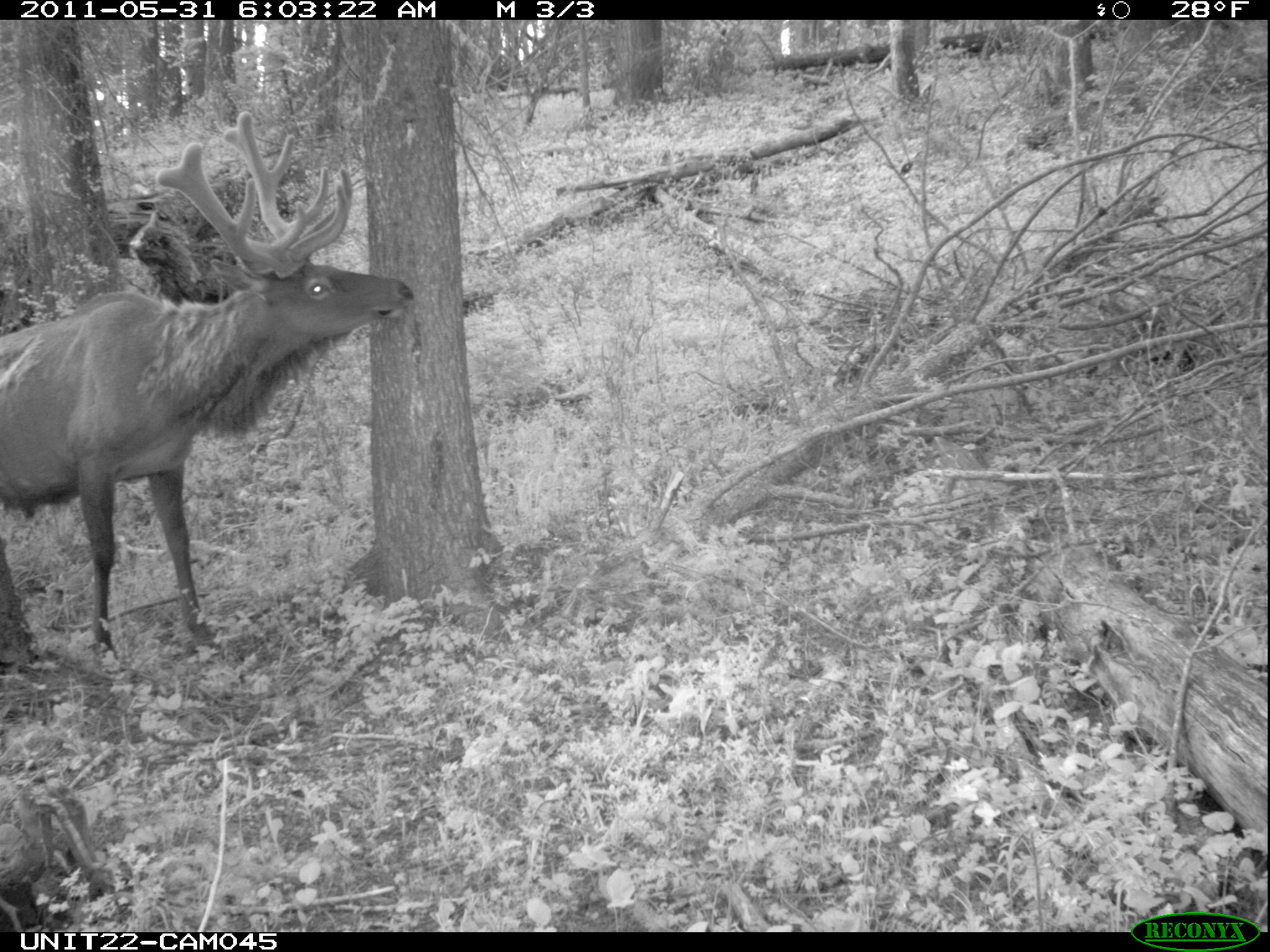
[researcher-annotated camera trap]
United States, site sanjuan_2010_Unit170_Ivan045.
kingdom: Animalia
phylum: Chordata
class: Mammalia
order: Artiodactyla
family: Cervidae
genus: Cervus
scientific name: Cervus elaphus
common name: red deer